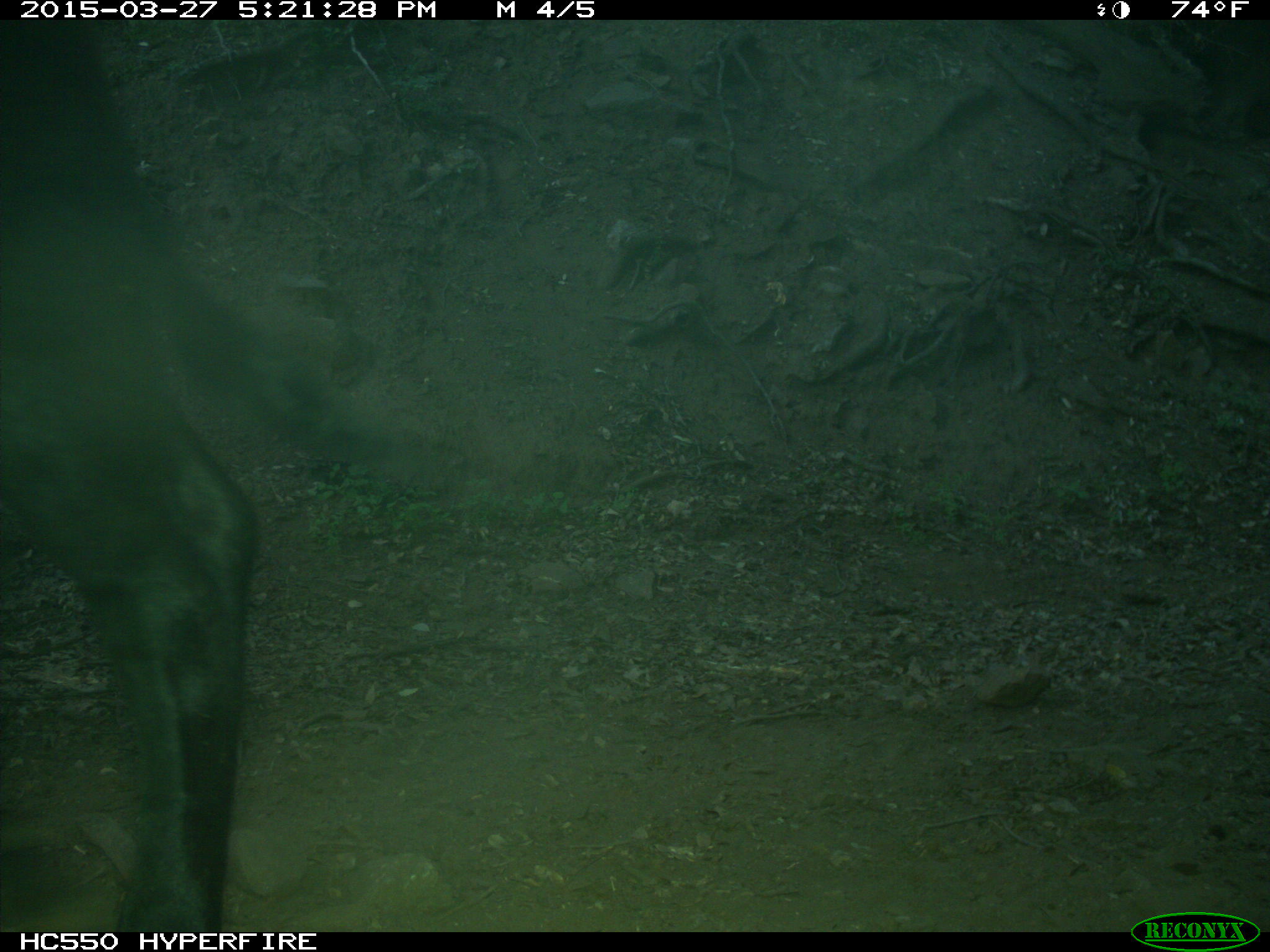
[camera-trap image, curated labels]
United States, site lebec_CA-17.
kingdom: Animalia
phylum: Chordata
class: Mammalia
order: Artiodactyla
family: Bovidae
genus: Bos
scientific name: Bos taurus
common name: domestic cow